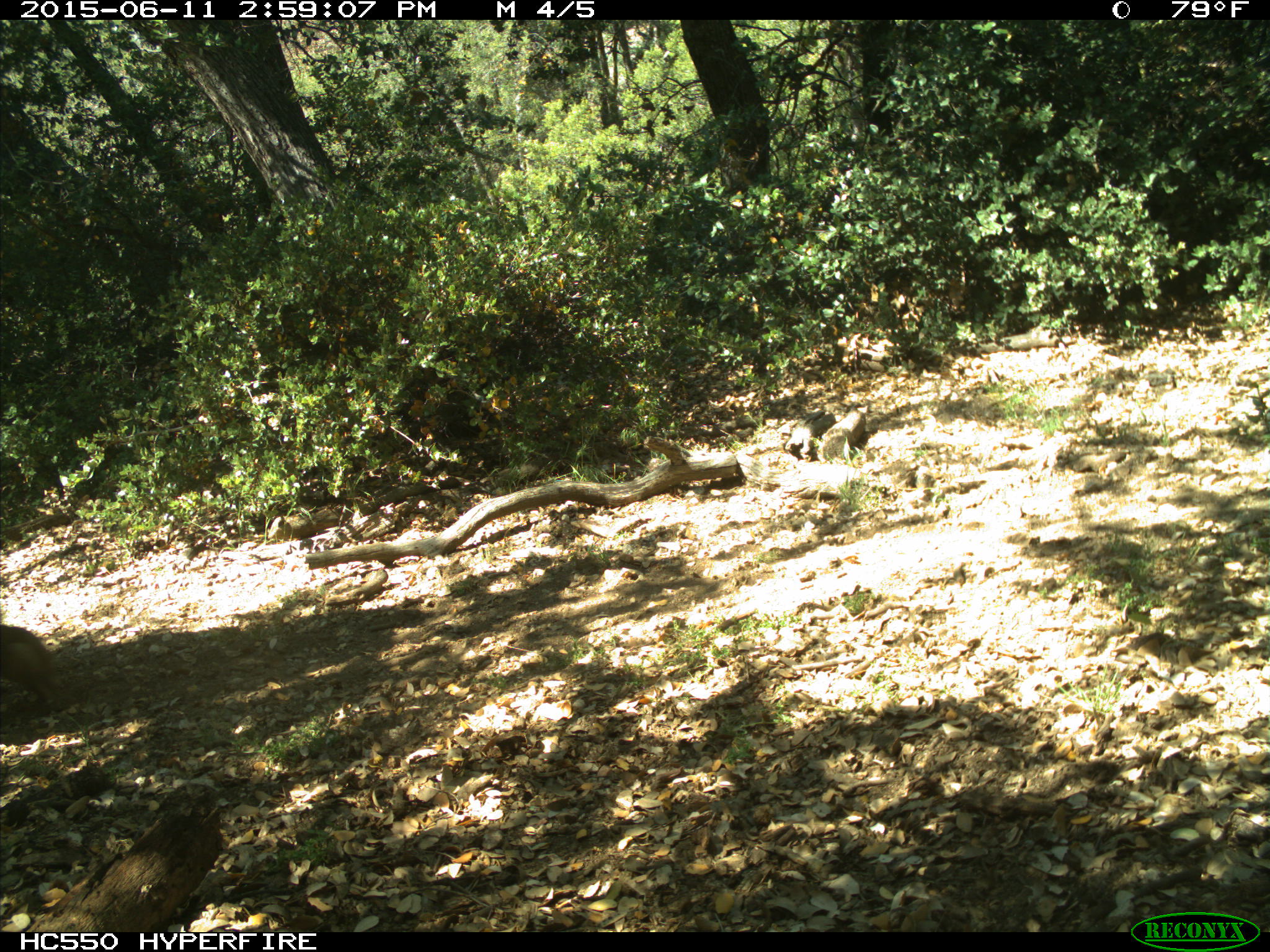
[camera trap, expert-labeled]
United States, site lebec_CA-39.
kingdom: Animalia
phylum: Chordata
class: Mammalia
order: Artiodactyla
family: Bovidae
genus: Bos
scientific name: Bos taurus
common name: domestic cow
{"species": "Bos taurus (domestic cow)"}